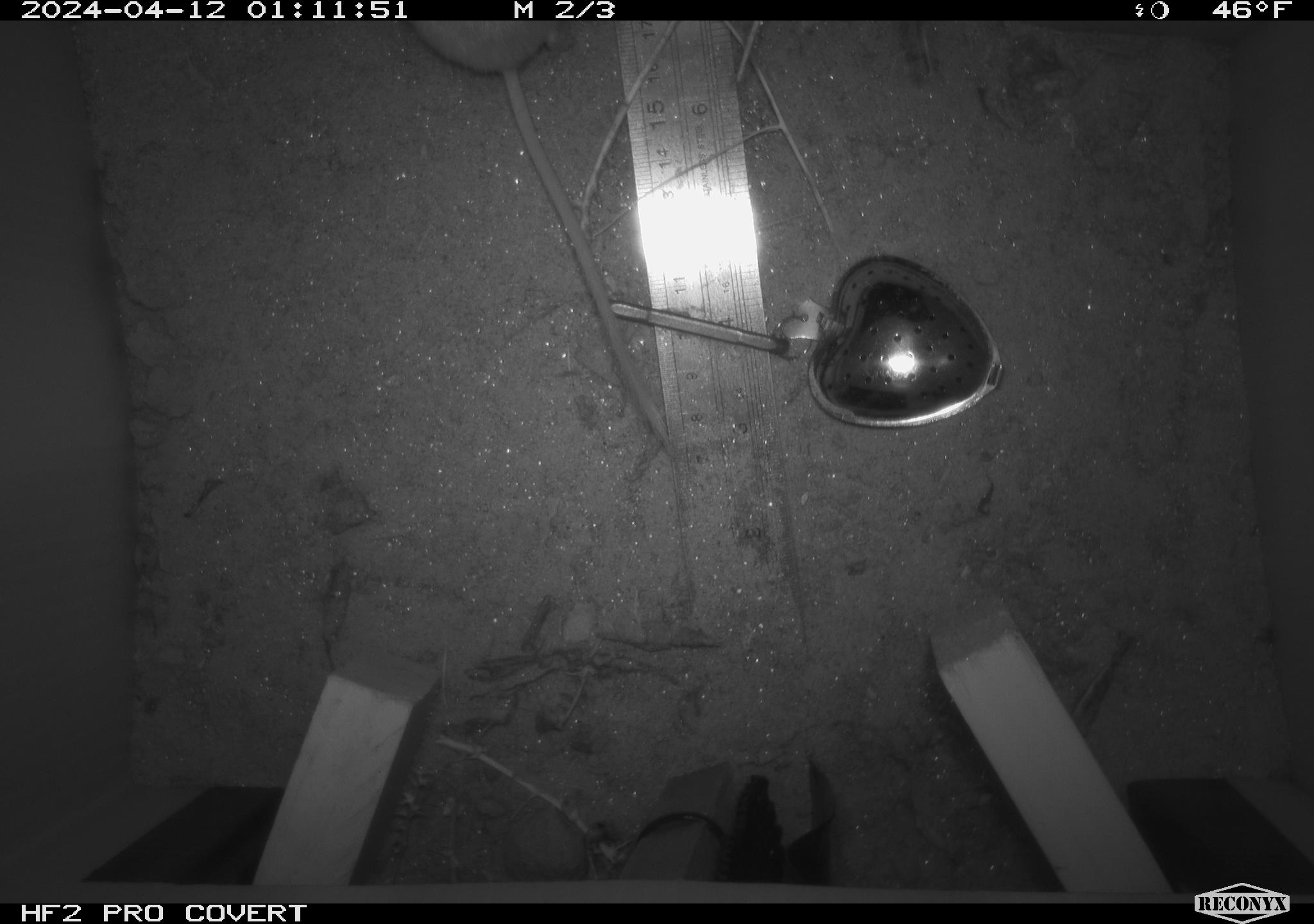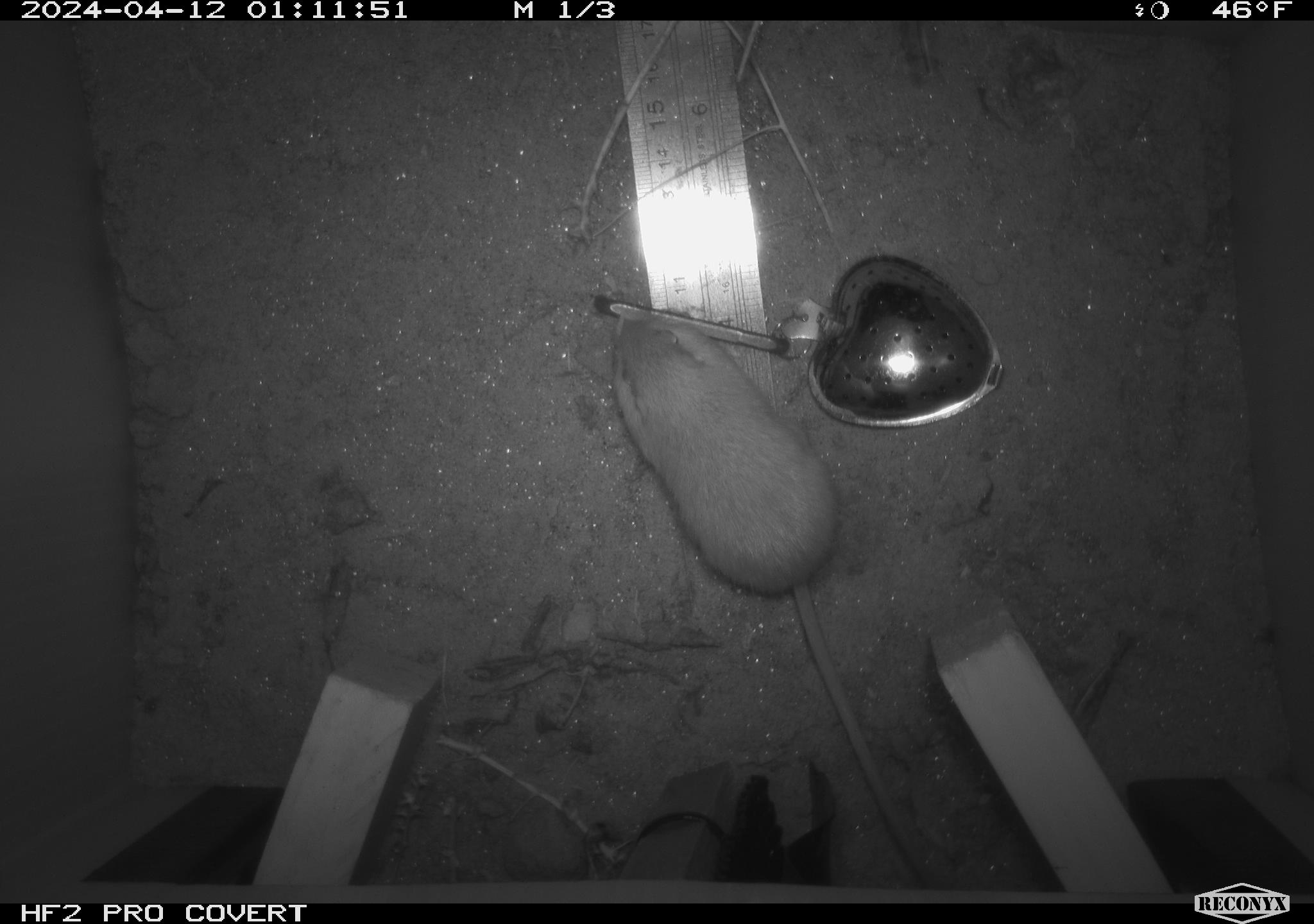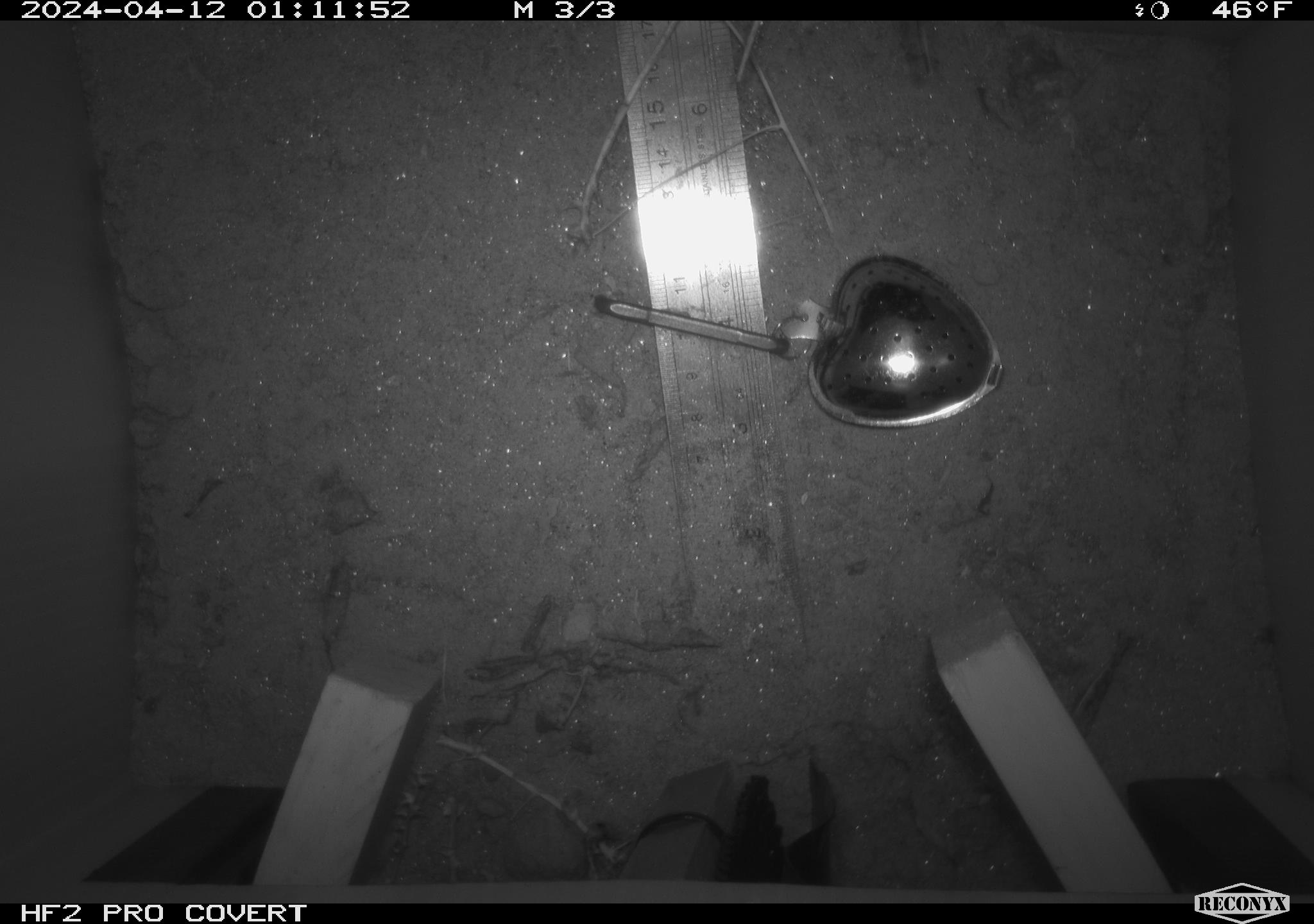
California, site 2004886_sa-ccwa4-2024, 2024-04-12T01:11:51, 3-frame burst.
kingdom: Animalia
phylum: Chordata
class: Mammalia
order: Rodentia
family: Heteromyidae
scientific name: Heteromyidae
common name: kangaroo rats and pocket mice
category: heteromyidae family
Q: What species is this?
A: Heteromyidae family (kangaroo rats and pocket mice) (Heteromyidae).